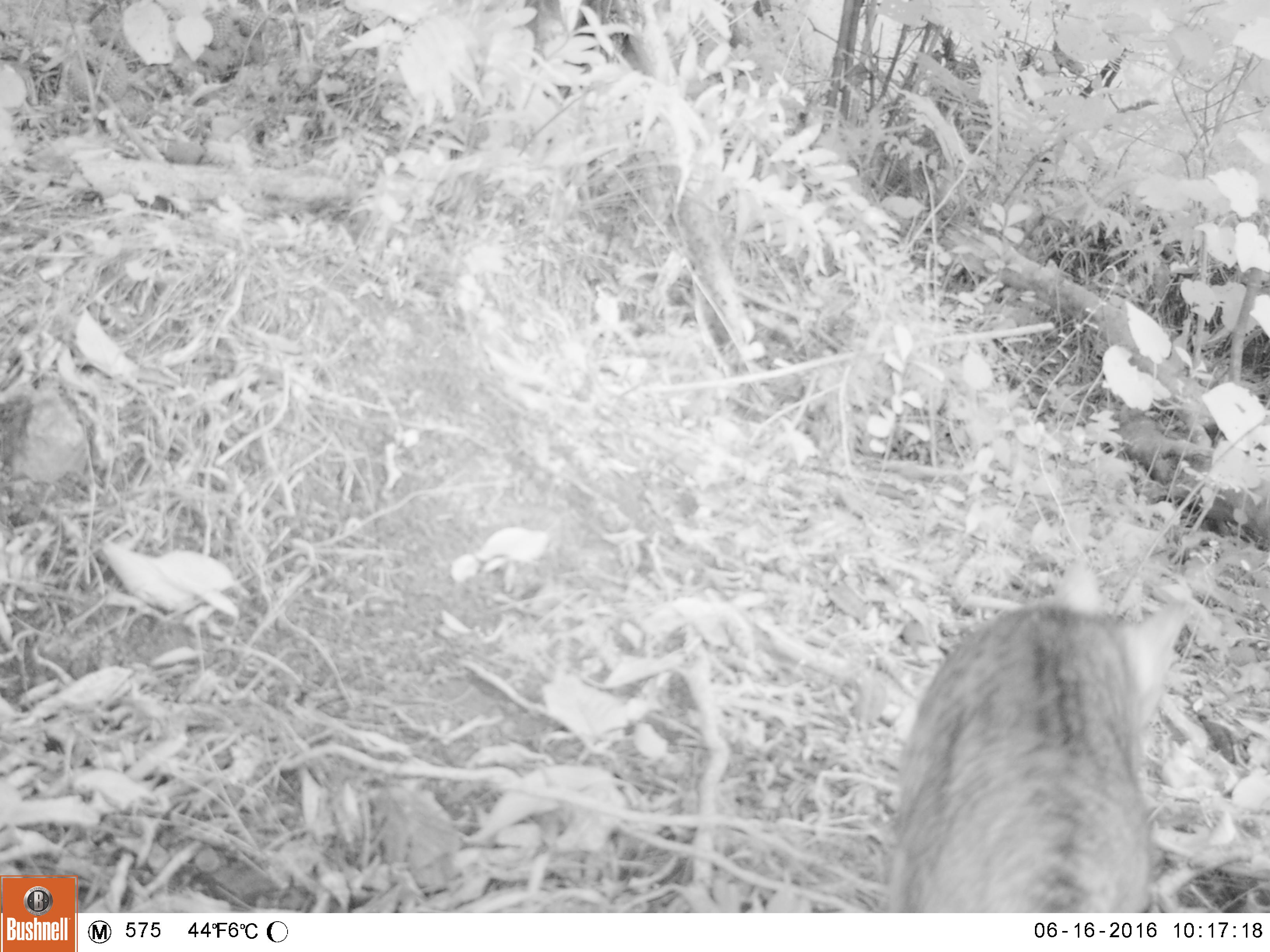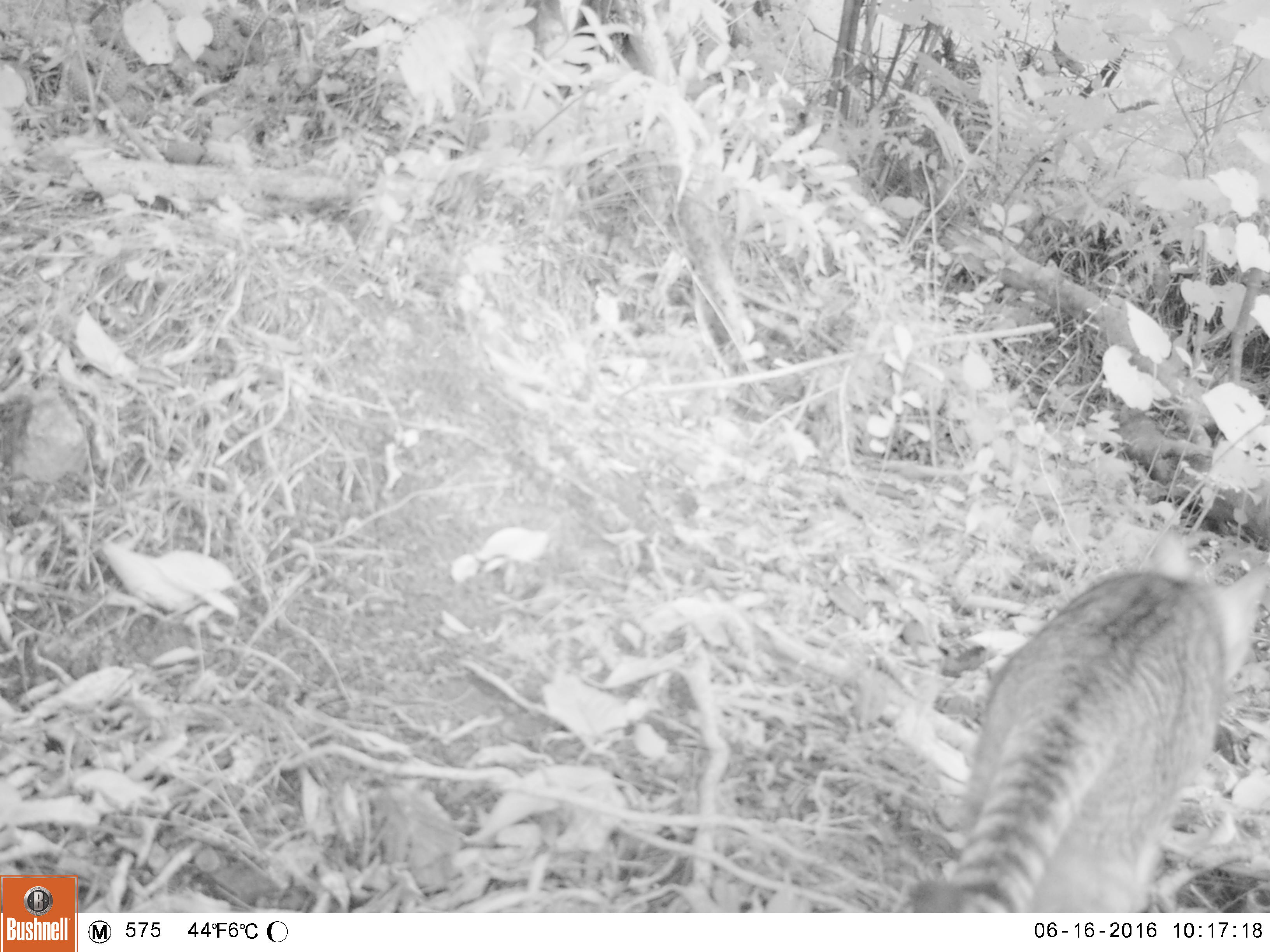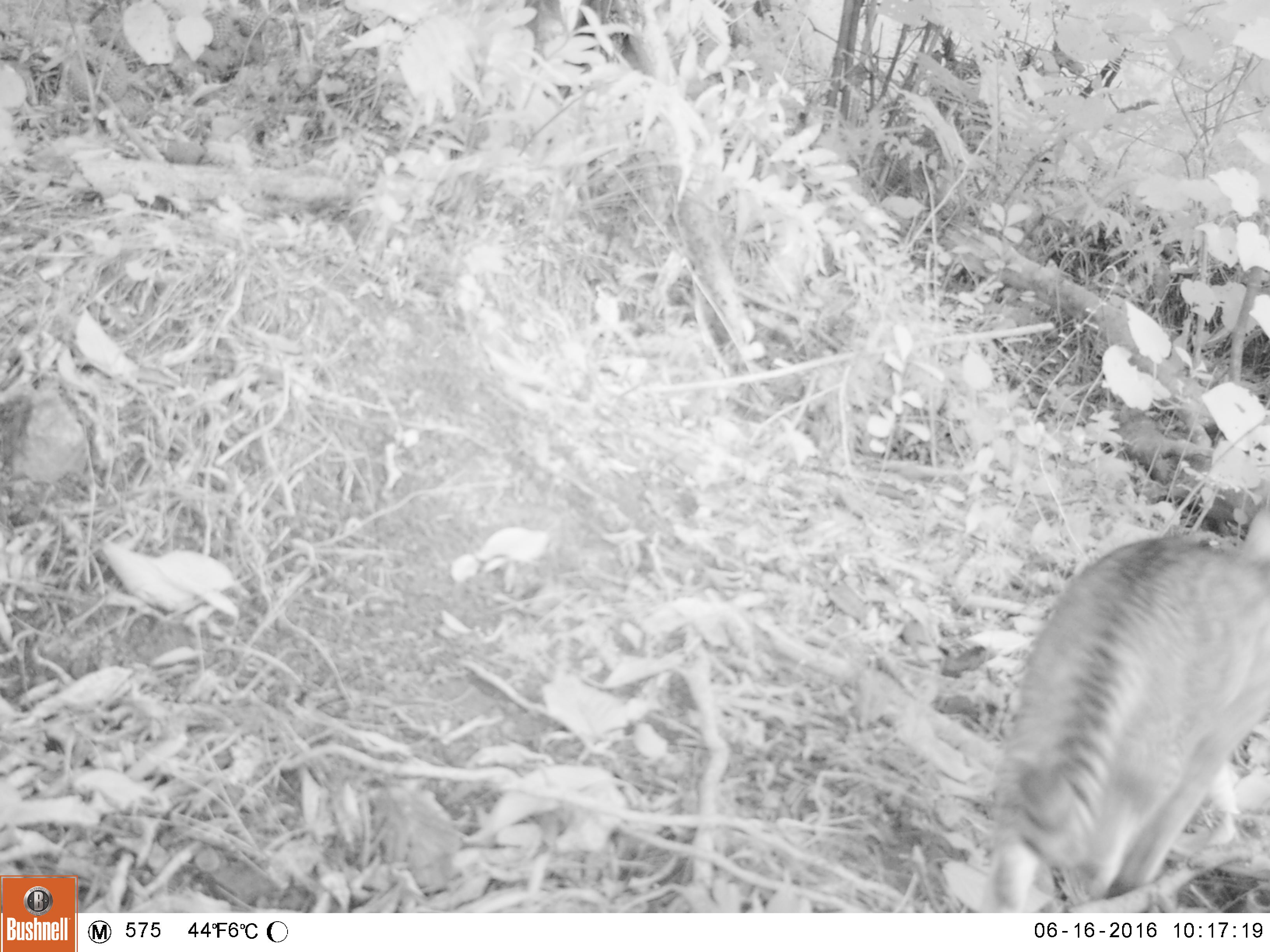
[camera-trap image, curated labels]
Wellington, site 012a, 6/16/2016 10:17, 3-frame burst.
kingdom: Animalia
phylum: Chordata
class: Mammalia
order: Carnivora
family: Felidae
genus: Felis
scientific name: Felis catus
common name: cat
Cat (Felis catus).